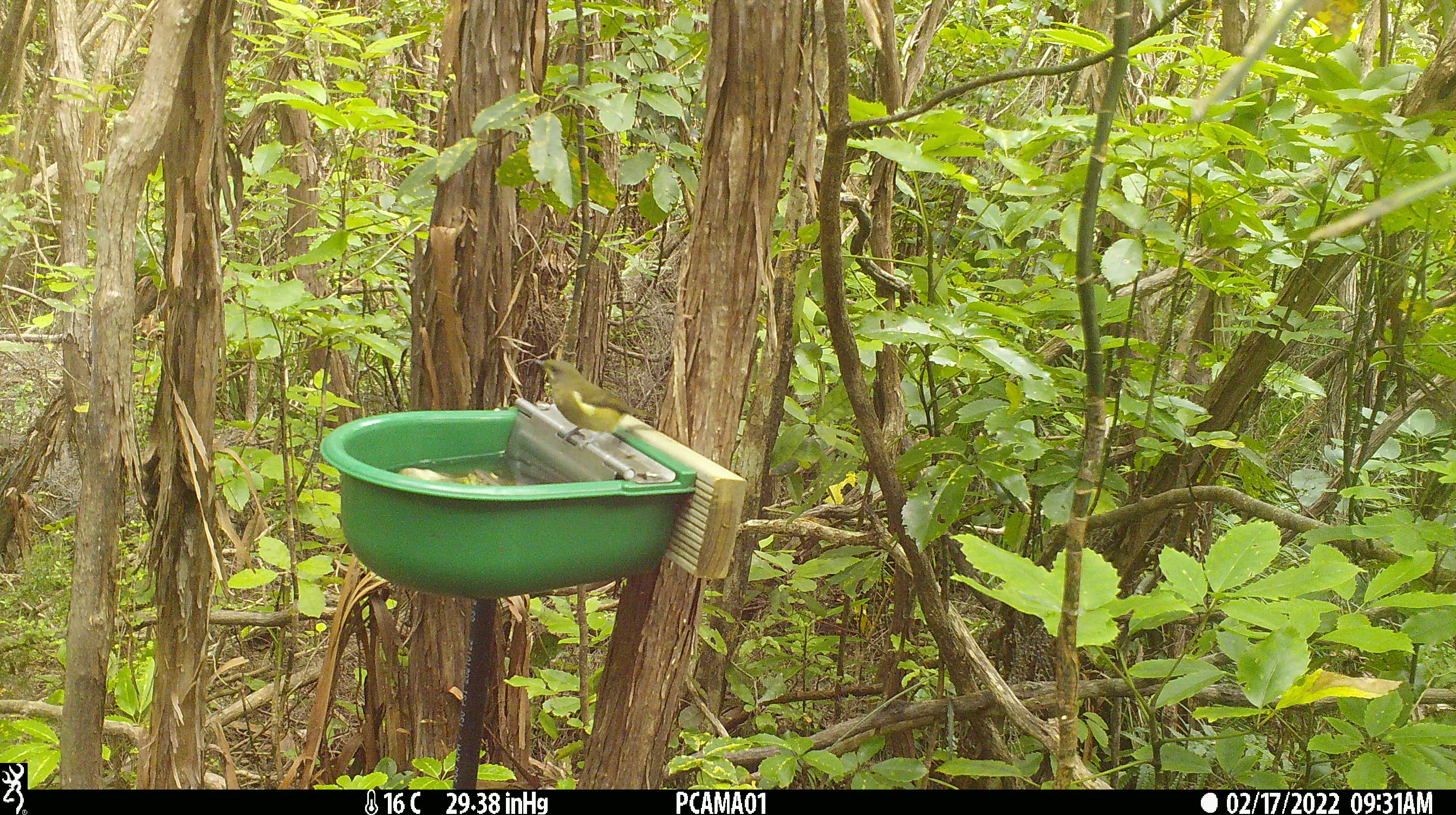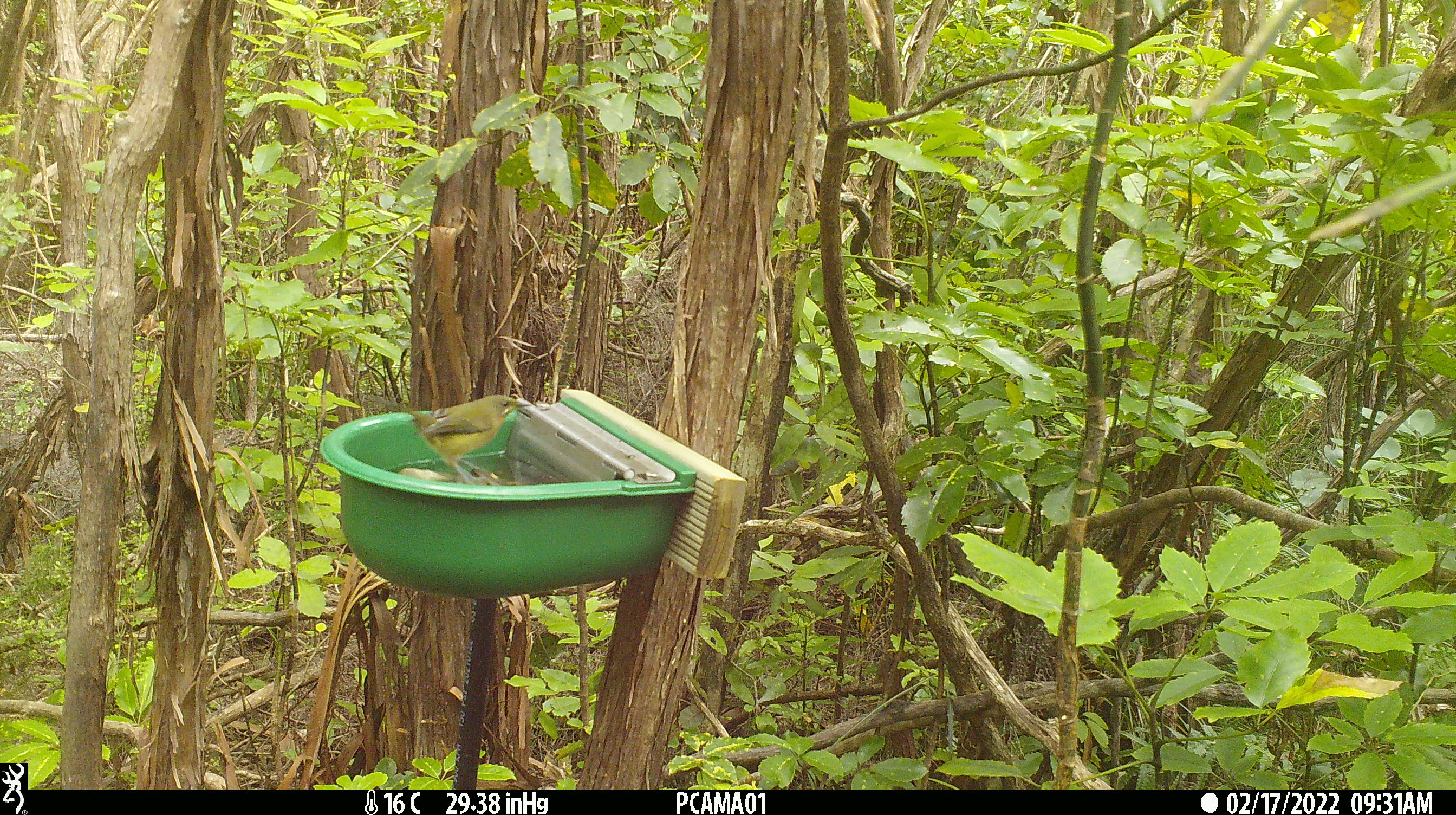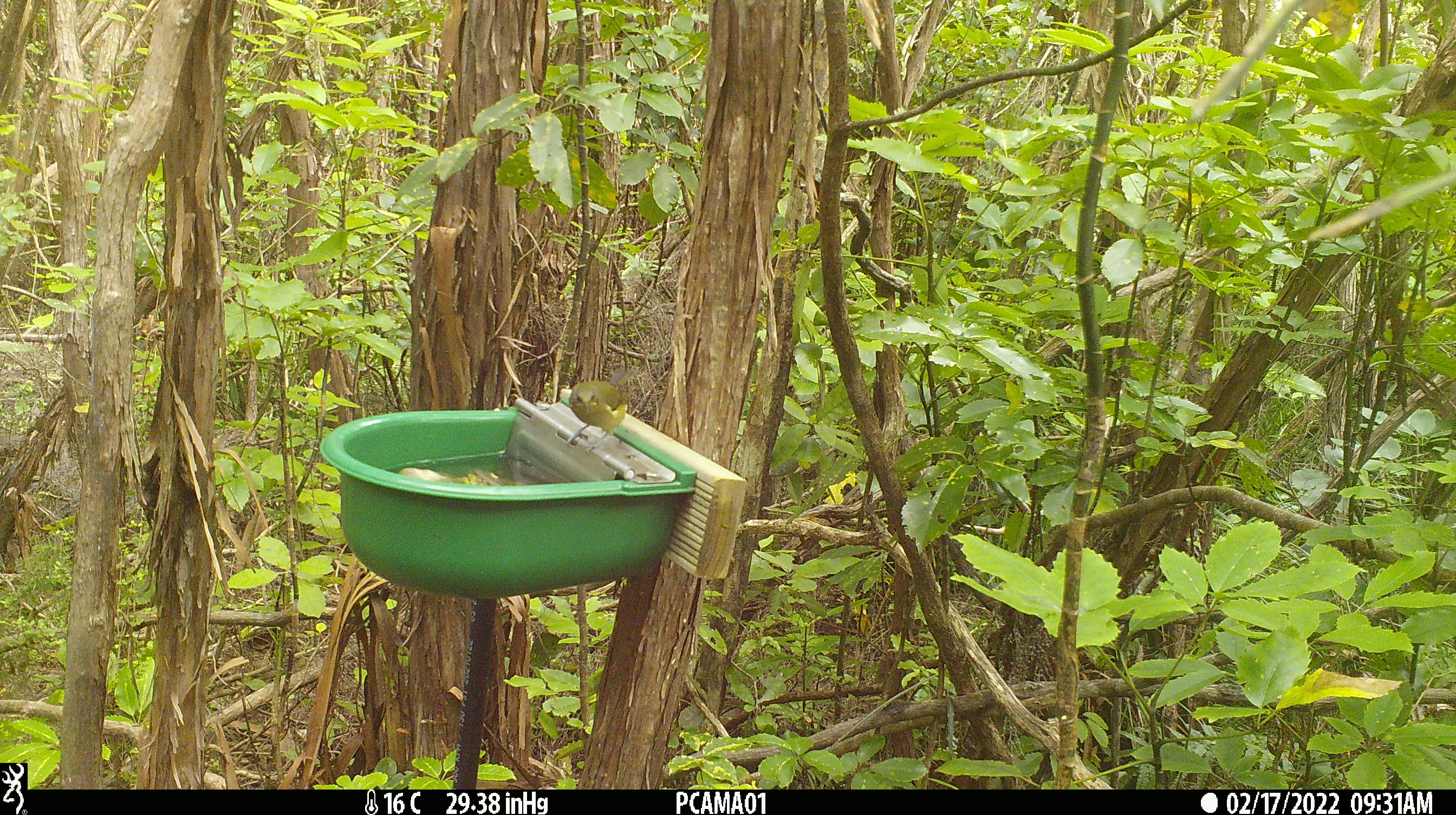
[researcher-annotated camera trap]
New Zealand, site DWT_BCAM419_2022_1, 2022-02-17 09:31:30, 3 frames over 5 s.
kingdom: Animalia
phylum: Chordata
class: Aves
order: Passeriformes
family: Meliphagidae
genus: Anthornis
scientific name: Anthornis melanura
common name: new zealand bellbird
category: bellbird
Bellbird (new zealand bellbird) (Anthornis melanura).